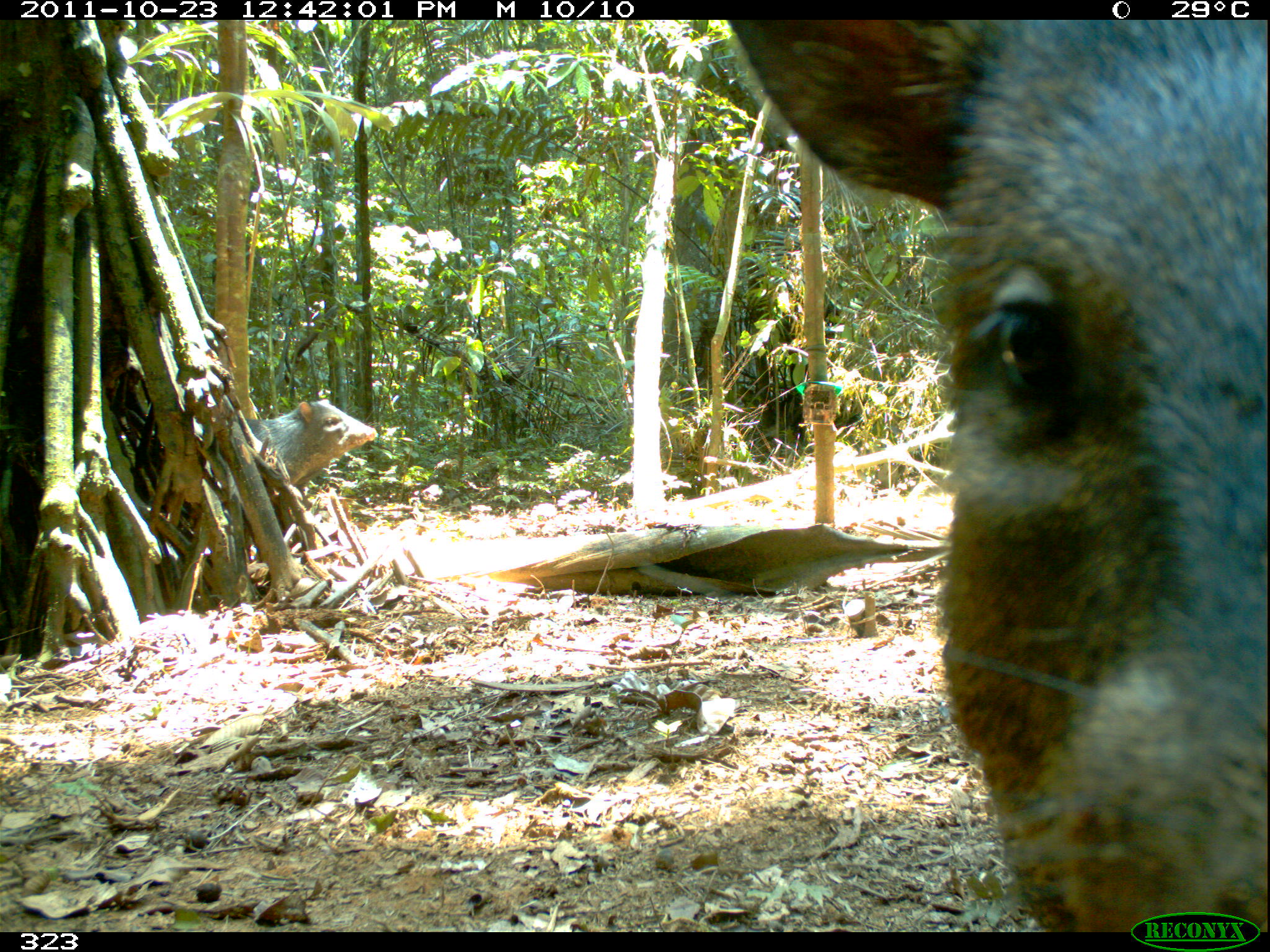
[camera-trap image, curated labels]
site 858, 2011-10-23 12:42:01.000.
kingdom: Animalia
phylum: Chordata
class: Mammalia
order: Artiodactyla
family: Tayassuidae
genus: Pecari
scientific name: Pecari tajacu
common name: collared peccary